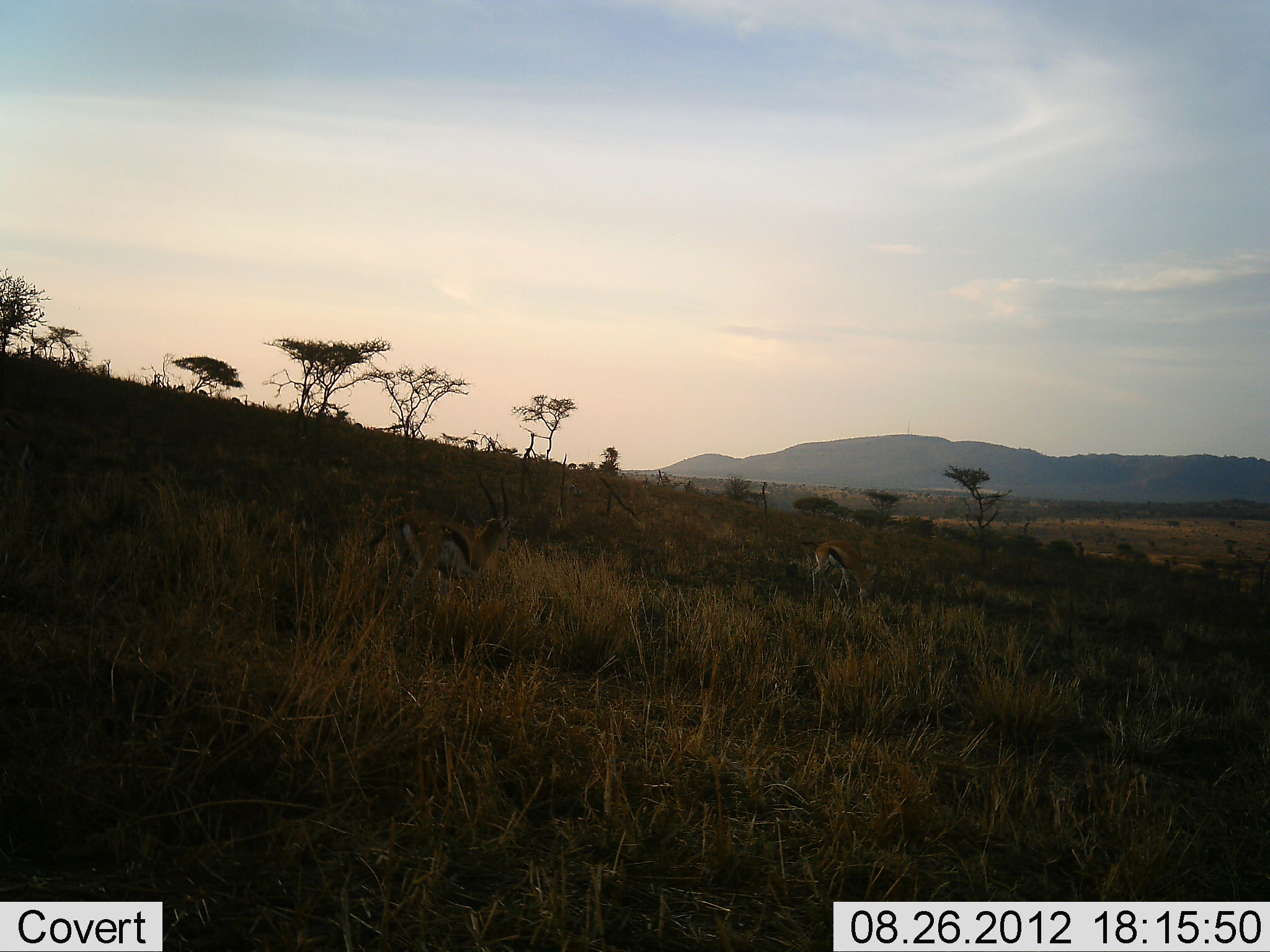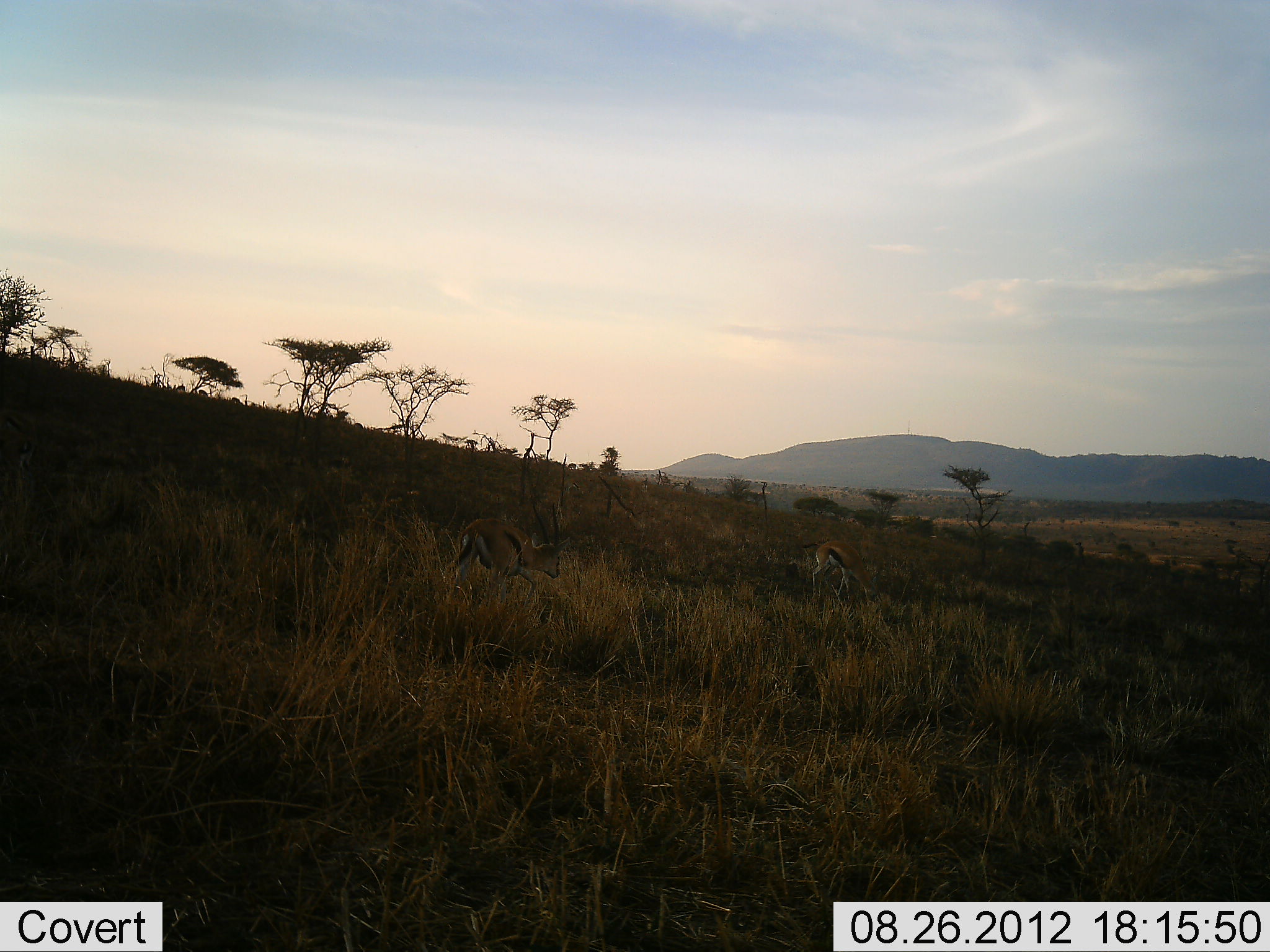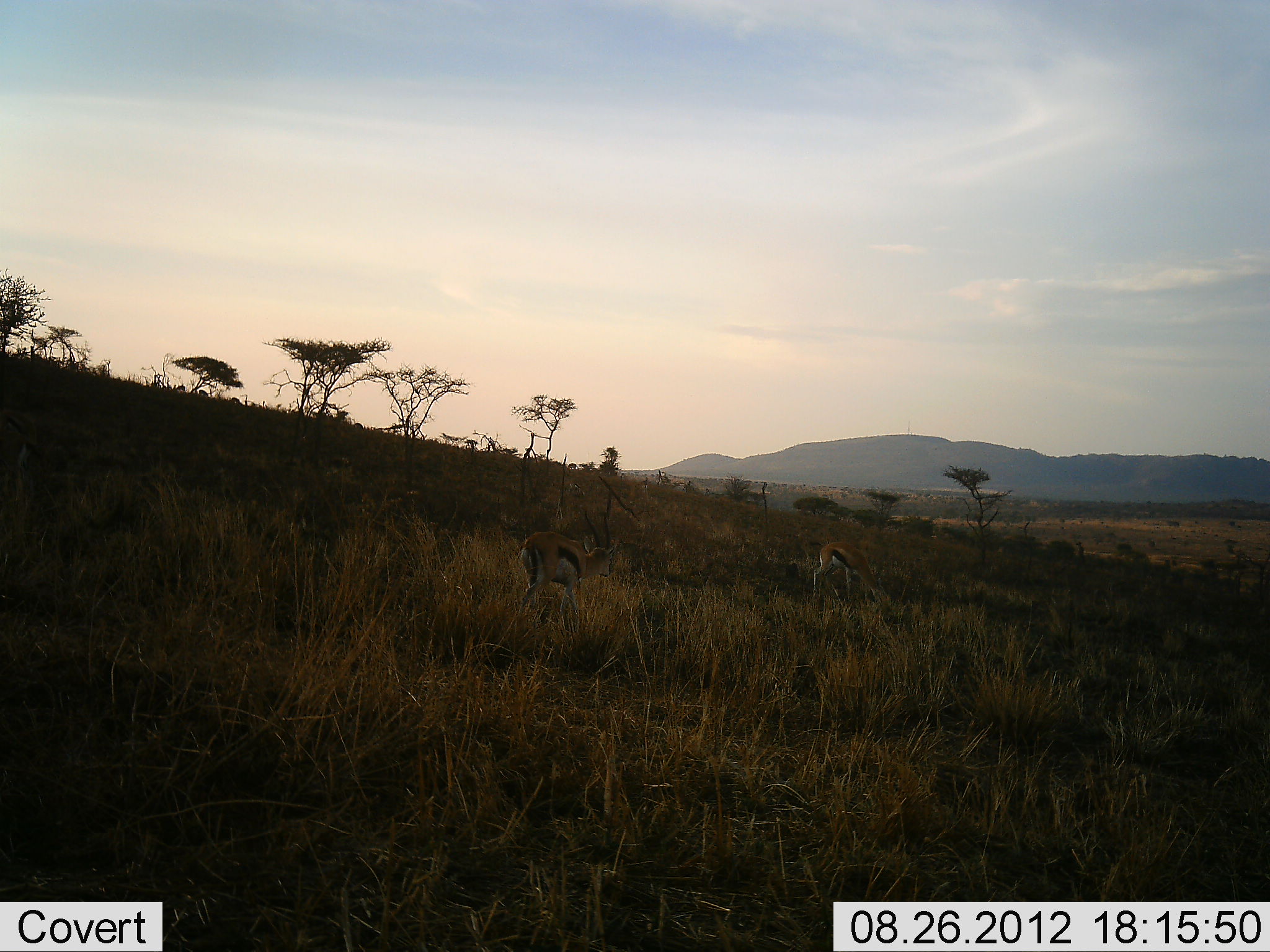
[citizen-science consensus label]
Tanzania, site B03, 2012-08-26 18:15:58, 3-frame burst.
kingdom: Animalia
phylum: Chordata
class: Mammalia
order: Artiodactyla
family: Bovidae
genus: Eudorcas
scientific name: Eudorcas thomsonii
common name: thomson's gazelle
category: gazellethomsons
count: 2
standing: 20%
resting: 0%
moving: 90%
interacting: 0%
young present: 0%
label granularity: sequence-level